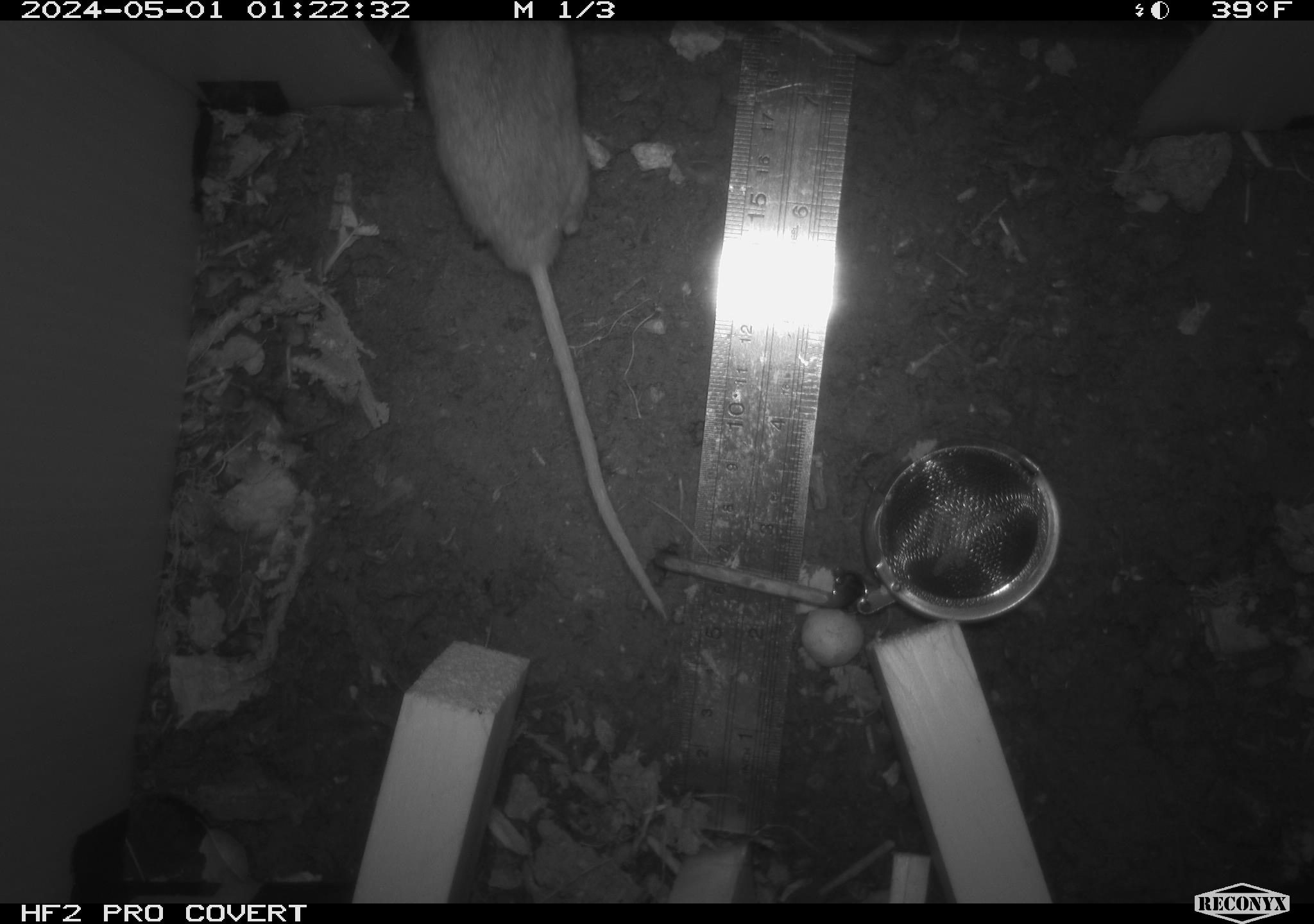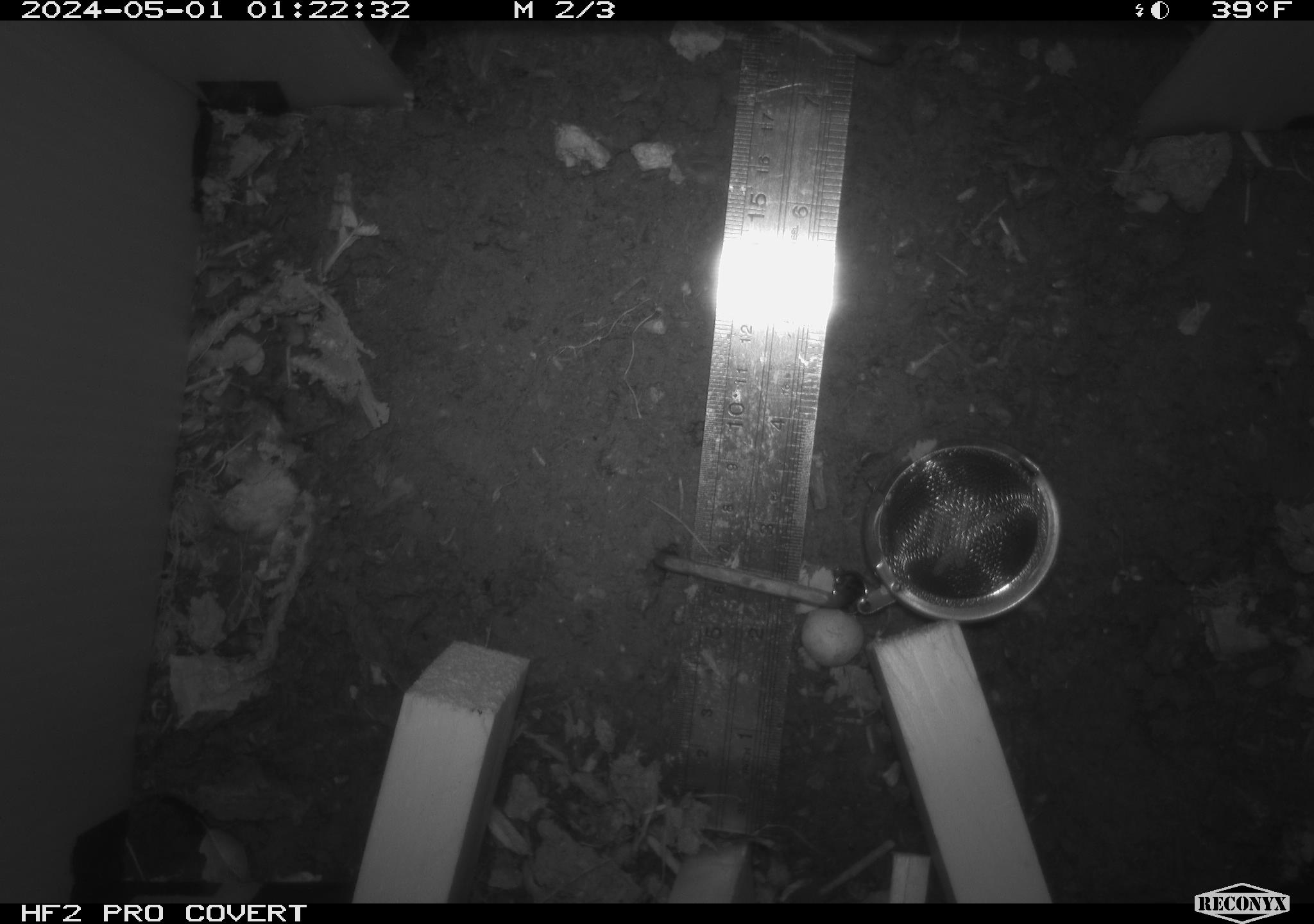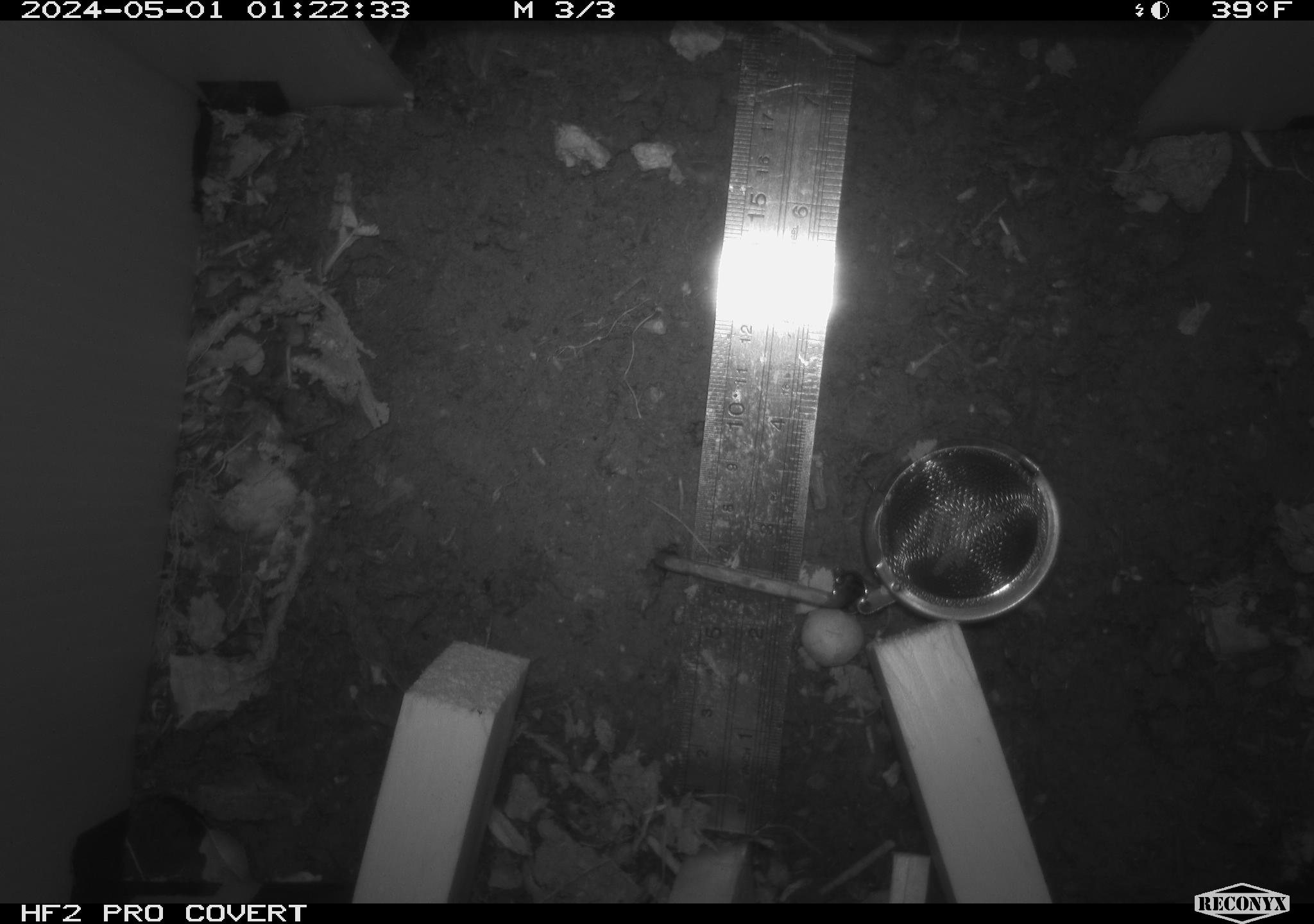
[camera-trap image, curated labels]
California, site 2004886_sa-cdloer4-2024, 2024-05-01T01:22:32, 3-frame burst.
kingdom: Animalia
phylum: Chordata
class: Mammalia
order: Rodentia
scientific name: Rodentia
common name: mouse species